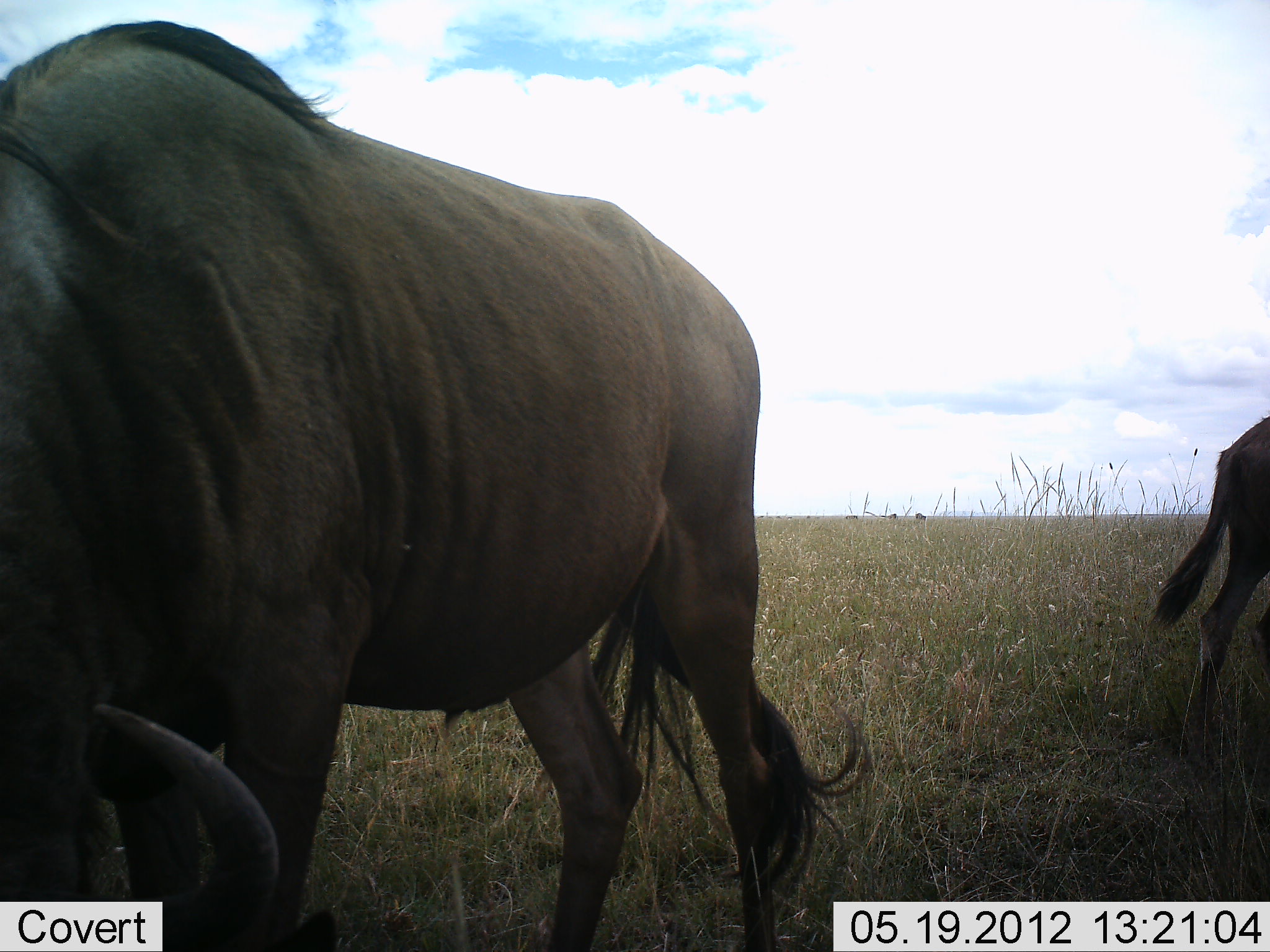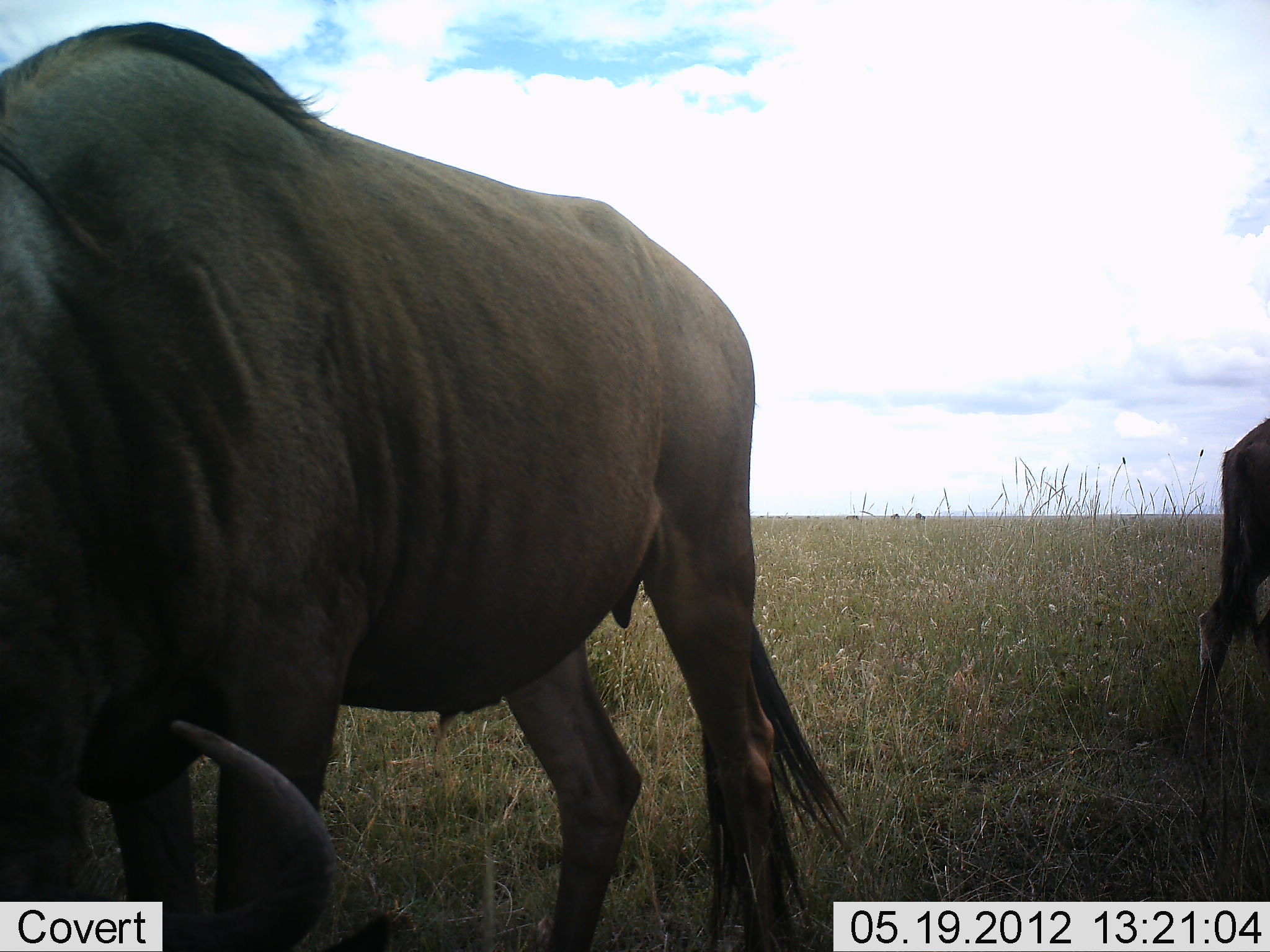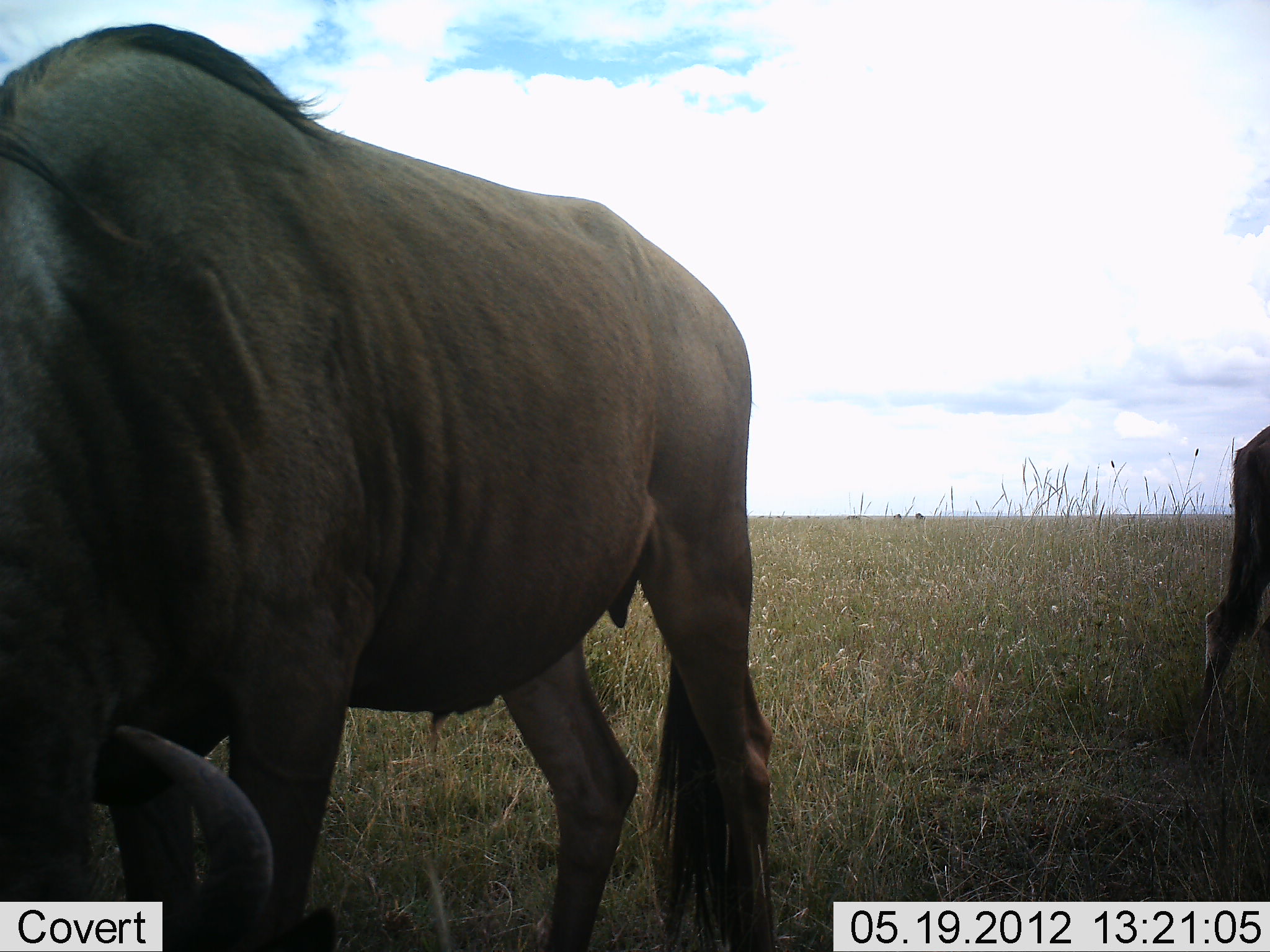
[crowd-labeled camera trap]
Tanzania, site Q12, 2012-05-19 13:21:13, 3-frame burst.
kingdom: Animalia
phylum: Chordata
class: Mammalia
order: Artiodactyla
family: Bovidae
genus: Connochaetes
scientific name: Connochaetes taurinus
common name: blue wildebeest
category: wildebeest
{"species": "wildebeest (blue wildebeest) (Connochaetes taurinus)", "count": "2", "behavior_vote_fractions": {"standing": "70%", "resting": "20%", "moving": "0%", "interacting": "0%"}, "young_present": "0%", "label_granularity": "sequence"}